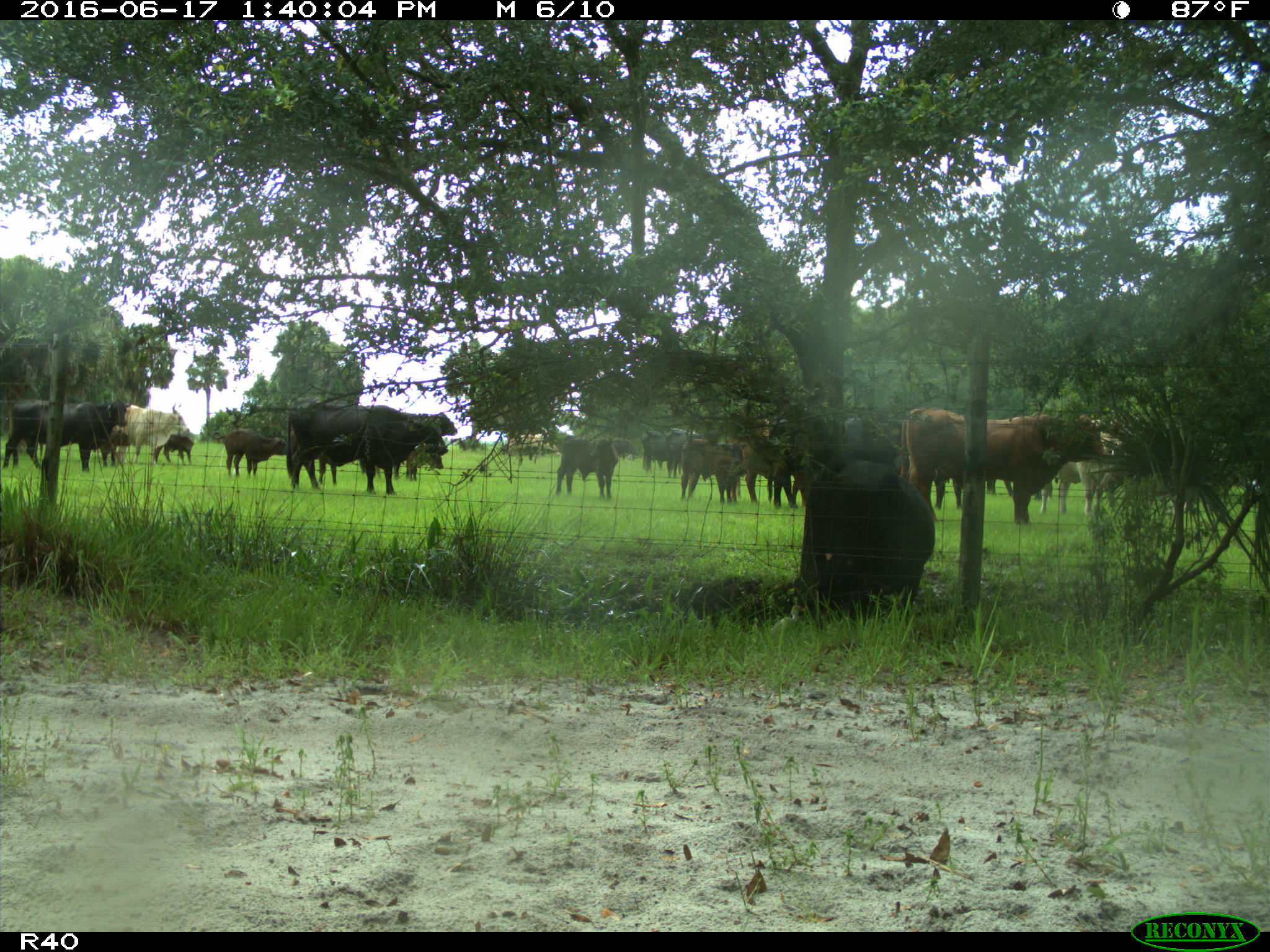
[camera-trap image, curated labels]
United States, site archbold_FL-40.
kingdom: Animalia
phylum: Chordata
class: Mammalia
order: Artiodactyla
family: Bovidae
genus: Bos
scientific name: Bos taurus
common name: domestic cow